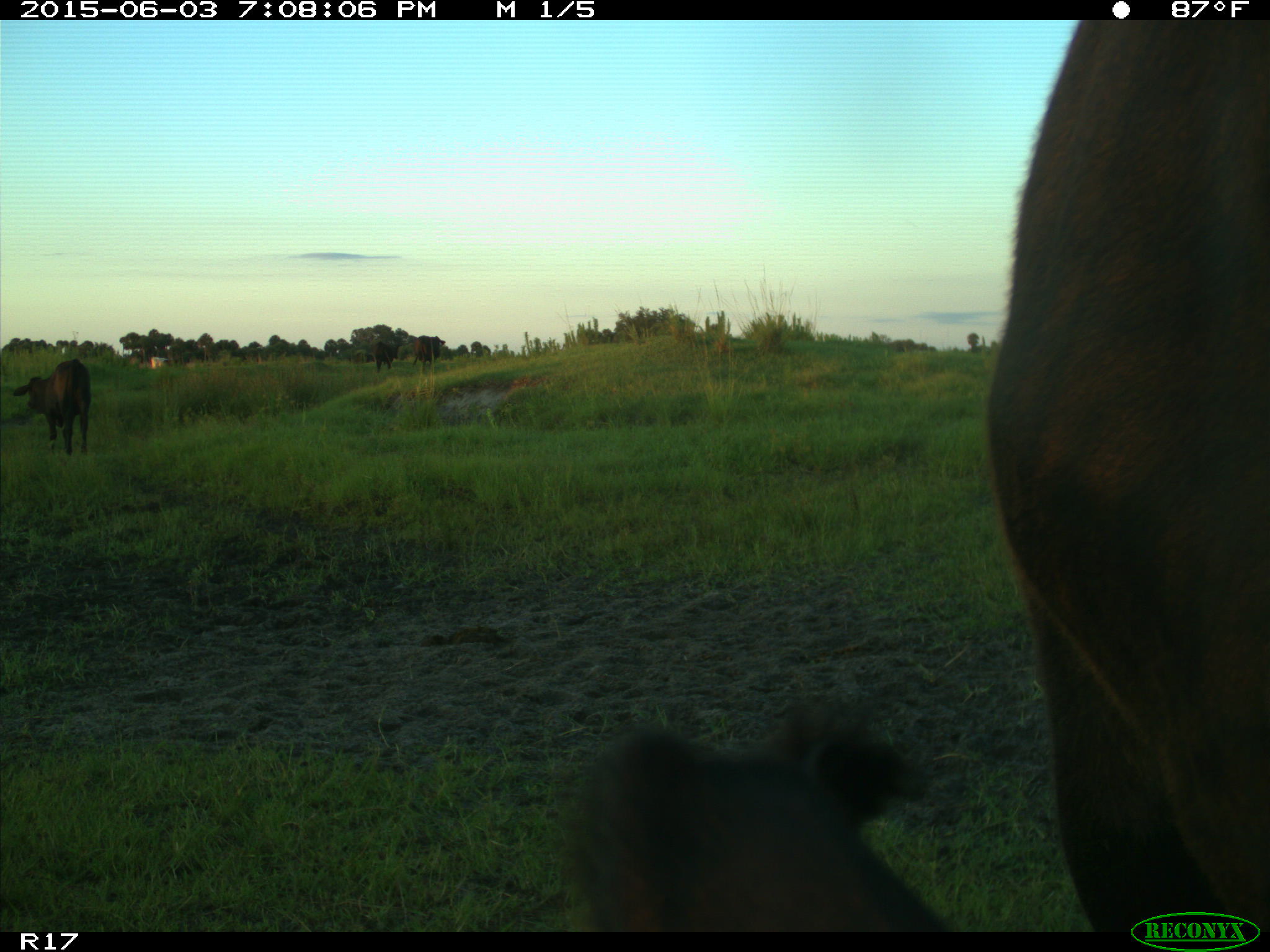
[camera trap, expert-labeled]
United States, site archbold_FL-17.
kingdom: Animalia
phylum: Chordata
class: Mammalia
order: Artiodactyla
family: Bovidae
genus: Bos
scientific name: Bos taurus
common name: domestic cow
Bos taurus (domestic cow).